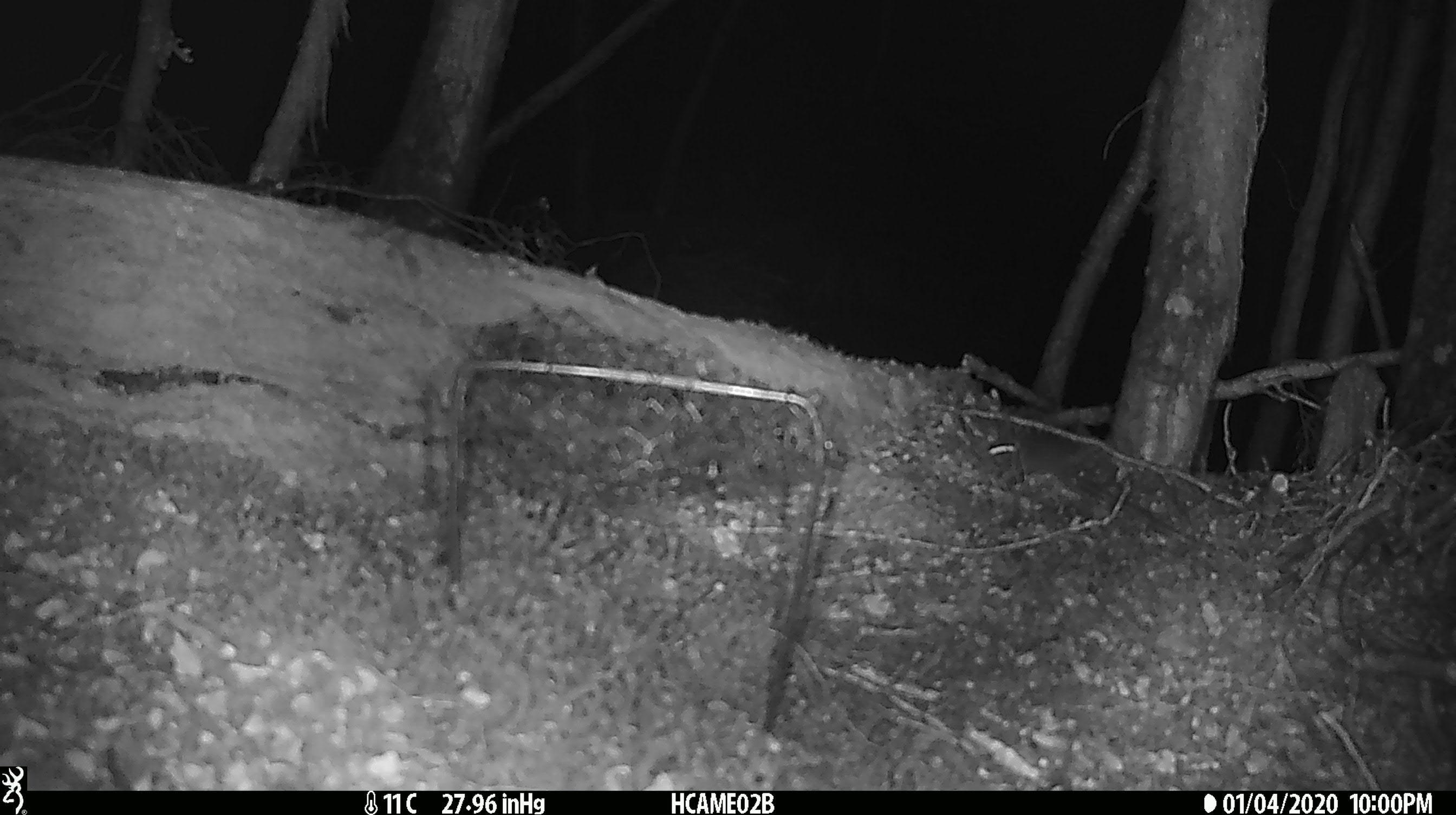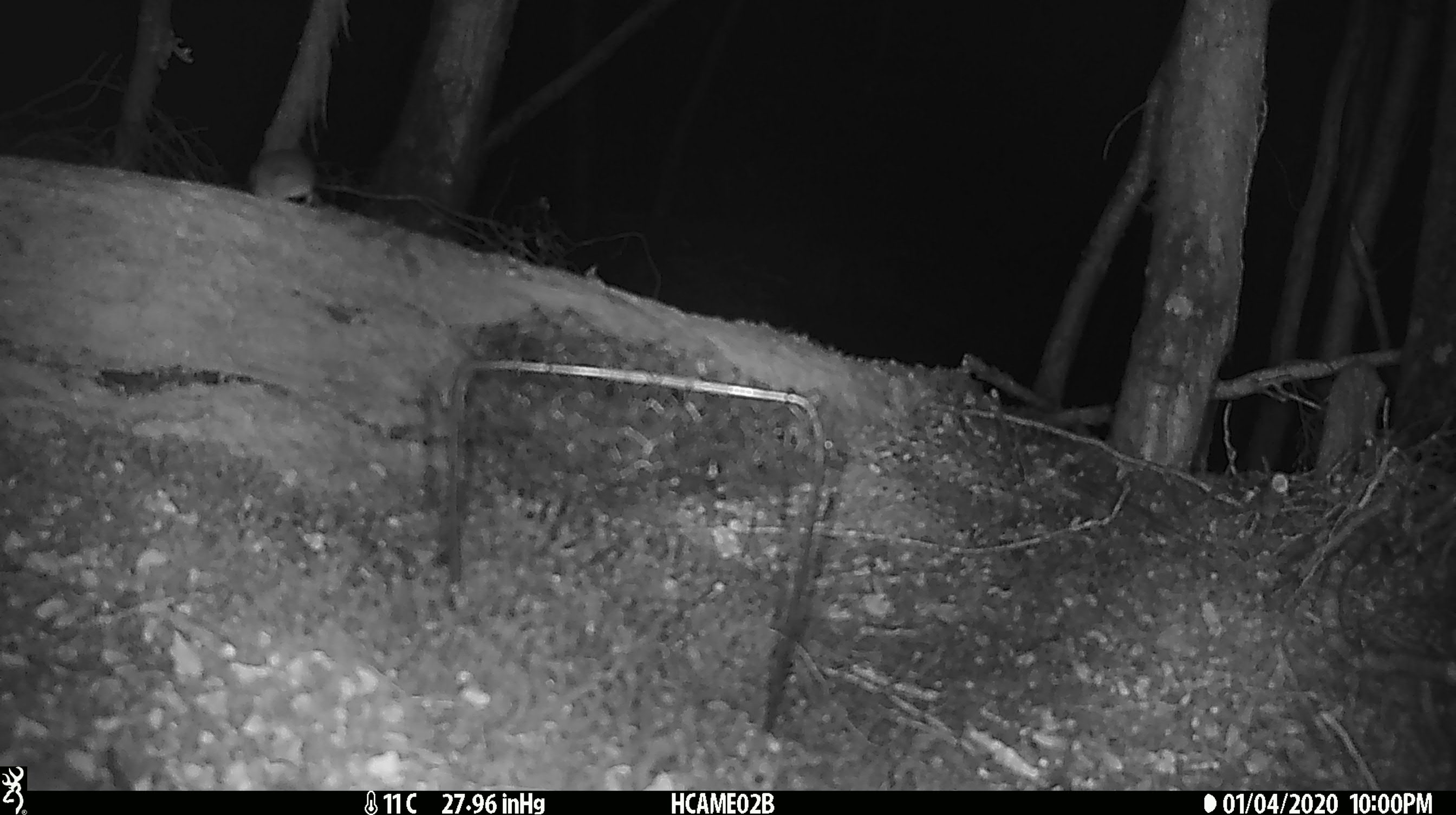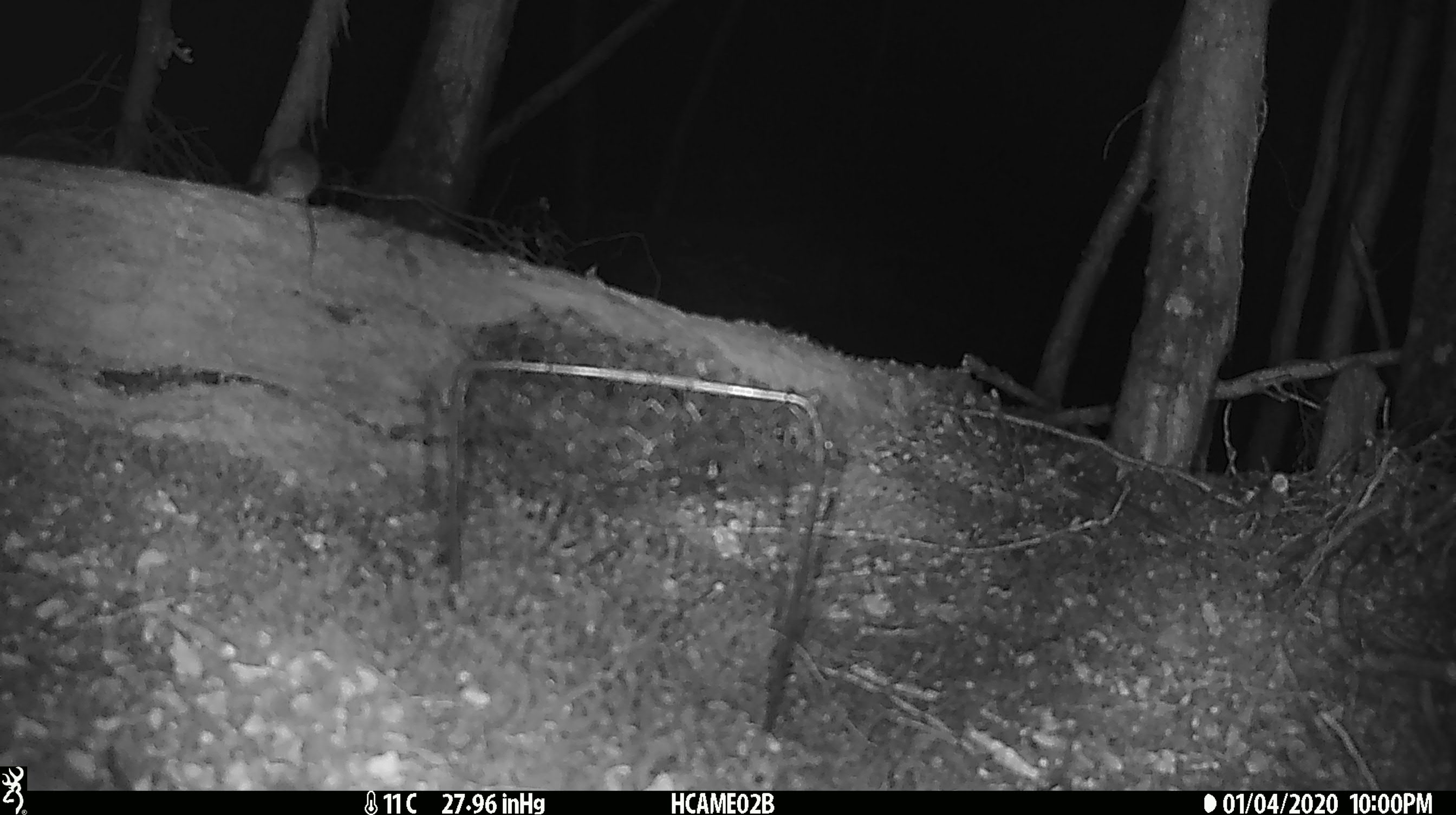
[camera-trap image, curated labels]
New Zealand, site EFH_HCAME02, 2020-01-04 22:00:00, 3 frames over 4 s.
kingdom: Animalia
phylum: Chordata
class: Mammalia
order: Rodentia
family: Muridae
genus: Mus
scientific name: Mus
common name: mouse